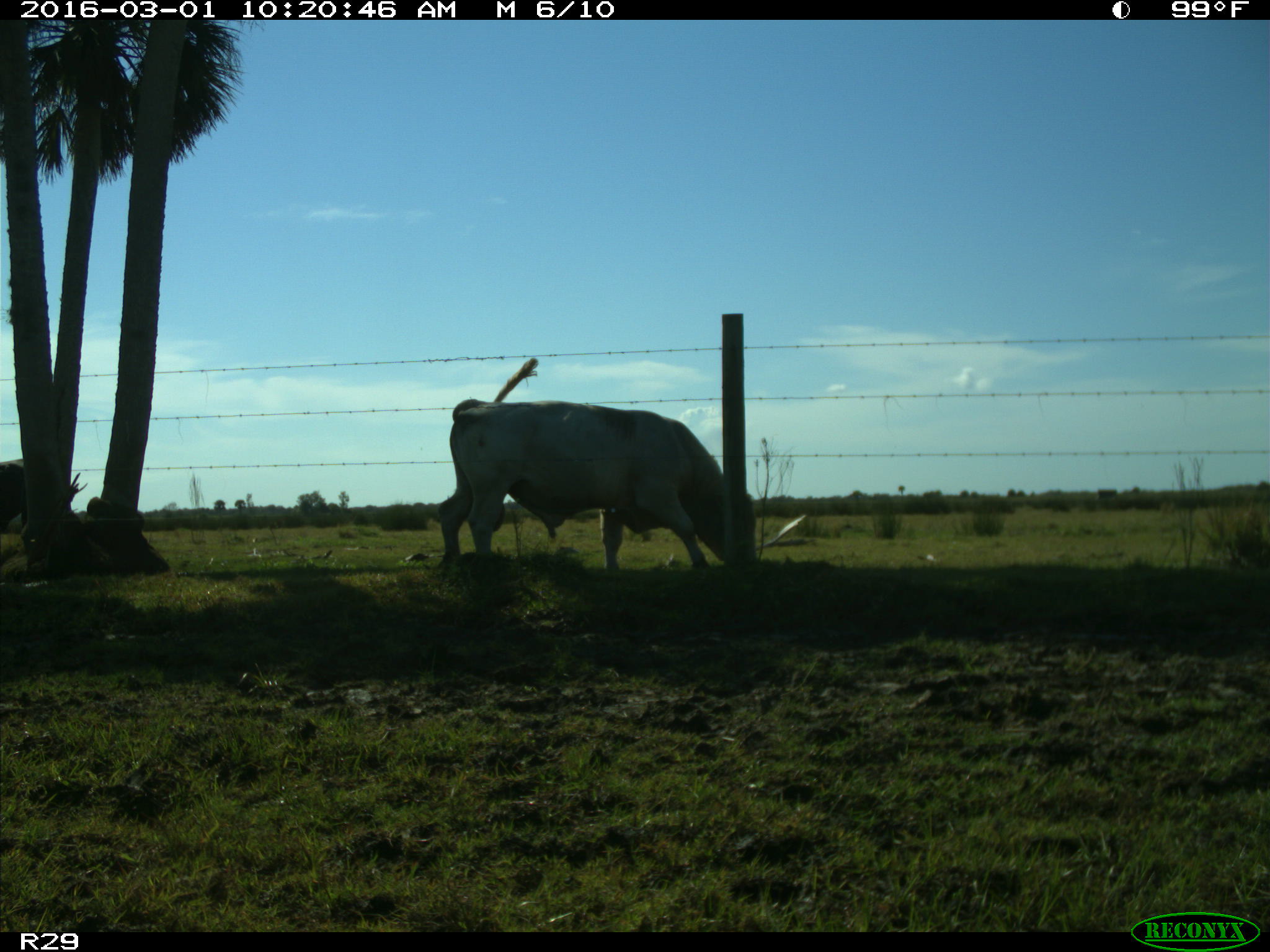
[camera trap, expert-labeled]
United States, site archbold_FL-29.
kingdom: Animalia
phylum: Chordata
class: Mammalia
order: Artiodactyla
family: Bovidae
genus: Bos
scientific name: Bos taurus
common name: domestic cow